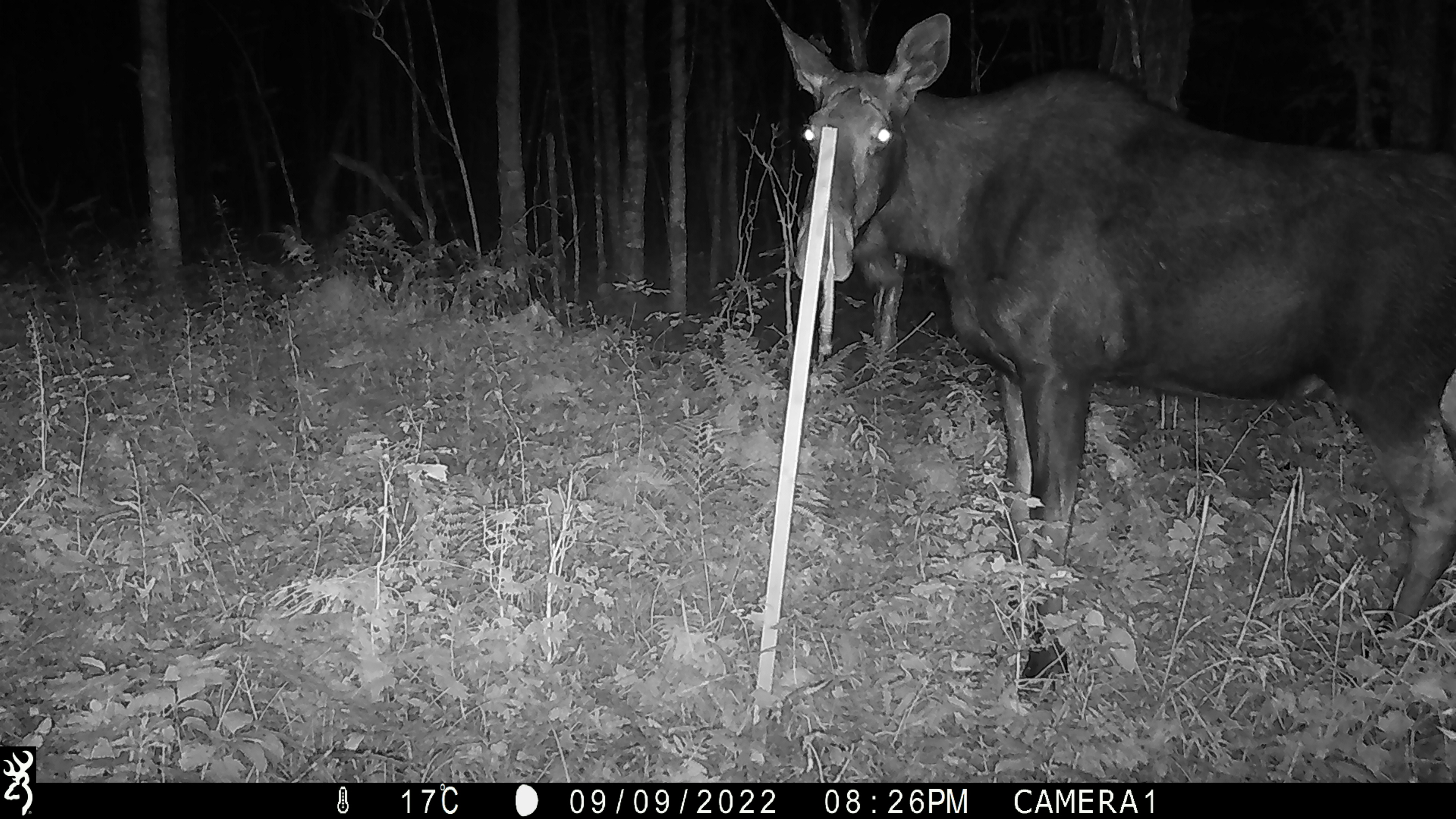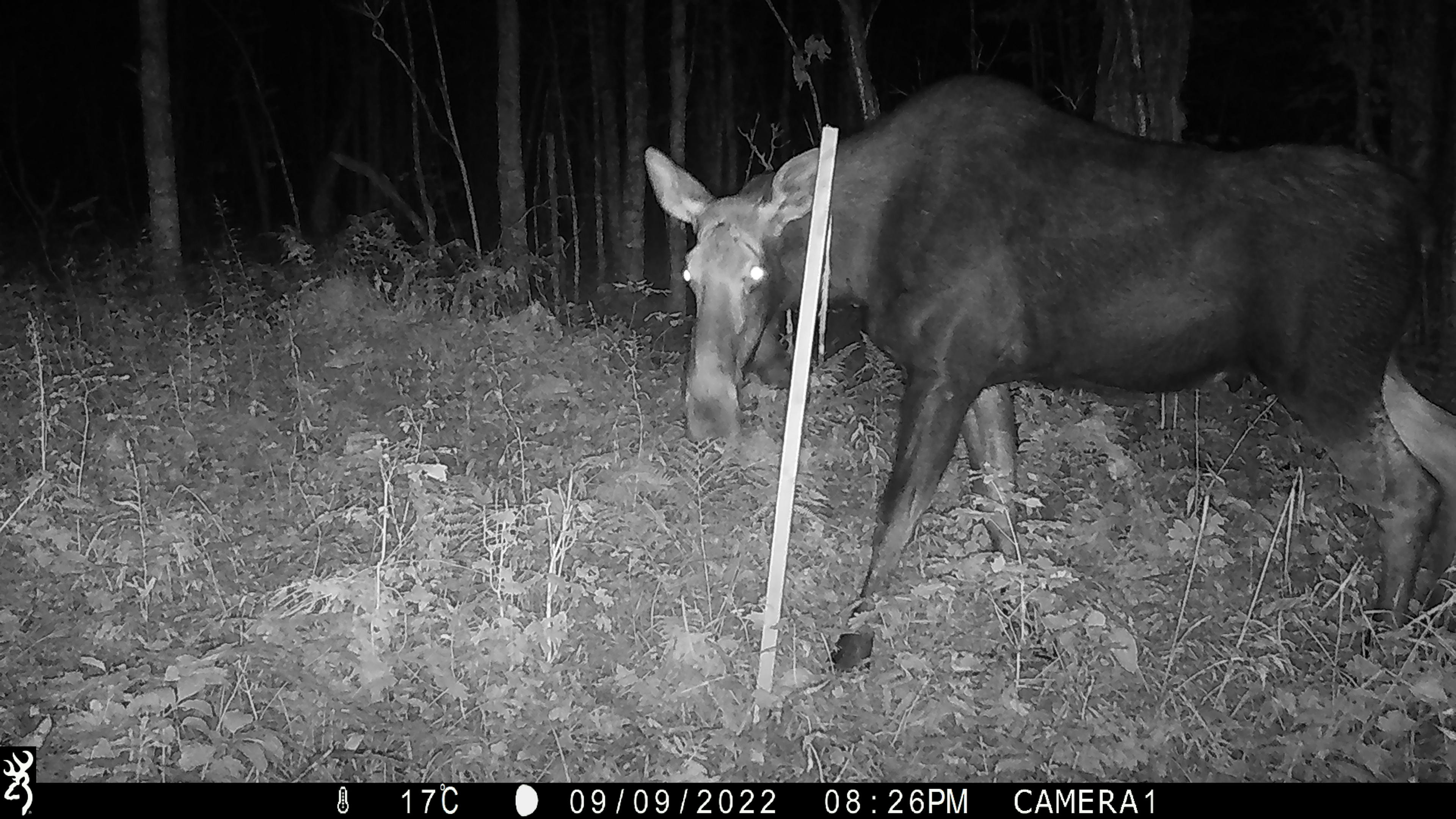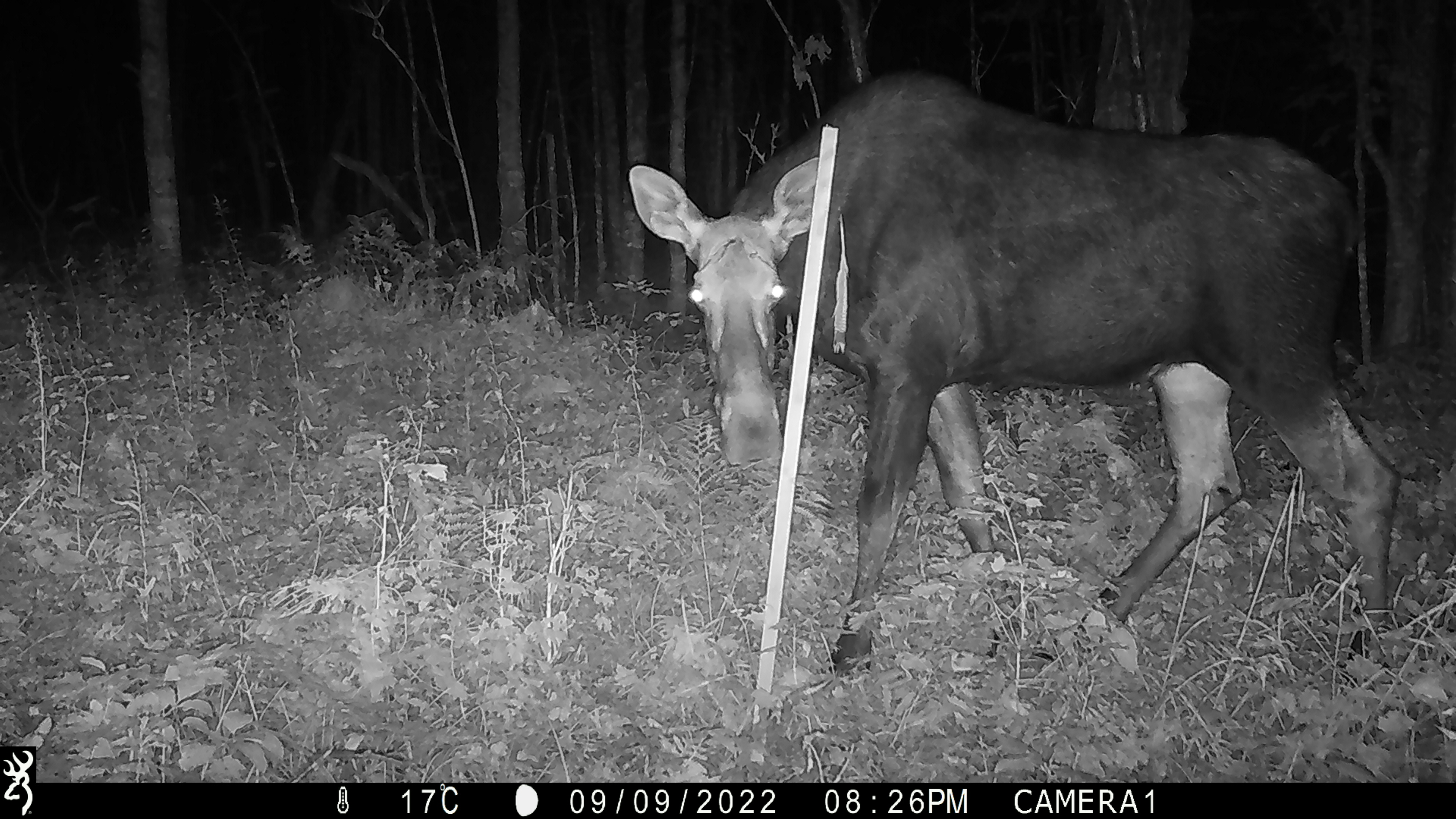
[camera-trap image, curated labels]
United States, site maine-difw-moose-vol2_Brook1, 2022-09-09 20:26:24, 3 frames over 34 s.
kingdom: Animalia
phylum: Chordata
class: Mammalia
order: Artiodactyla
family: Cervidae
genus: Alces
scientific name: Alces alces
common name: moose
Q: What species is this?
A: Moose (Alces alces).